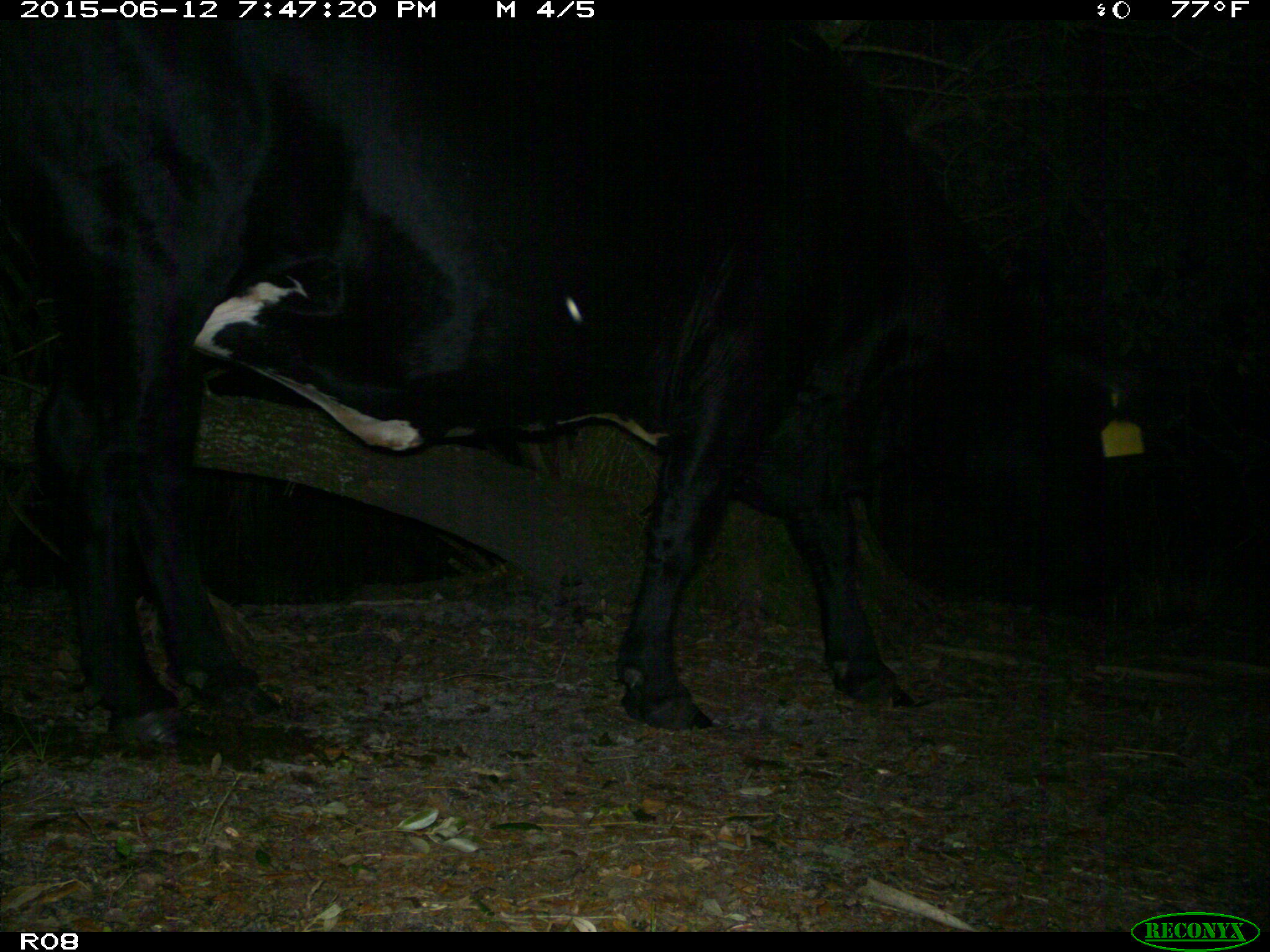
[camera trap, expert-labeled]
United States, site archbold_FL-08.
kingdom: Animalia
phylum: Chordata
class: Mammalia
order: Artiodactyla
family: Bovidae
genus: Bos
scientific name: Bos taurus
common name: domestic cow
Bos taurus (domestic cow).